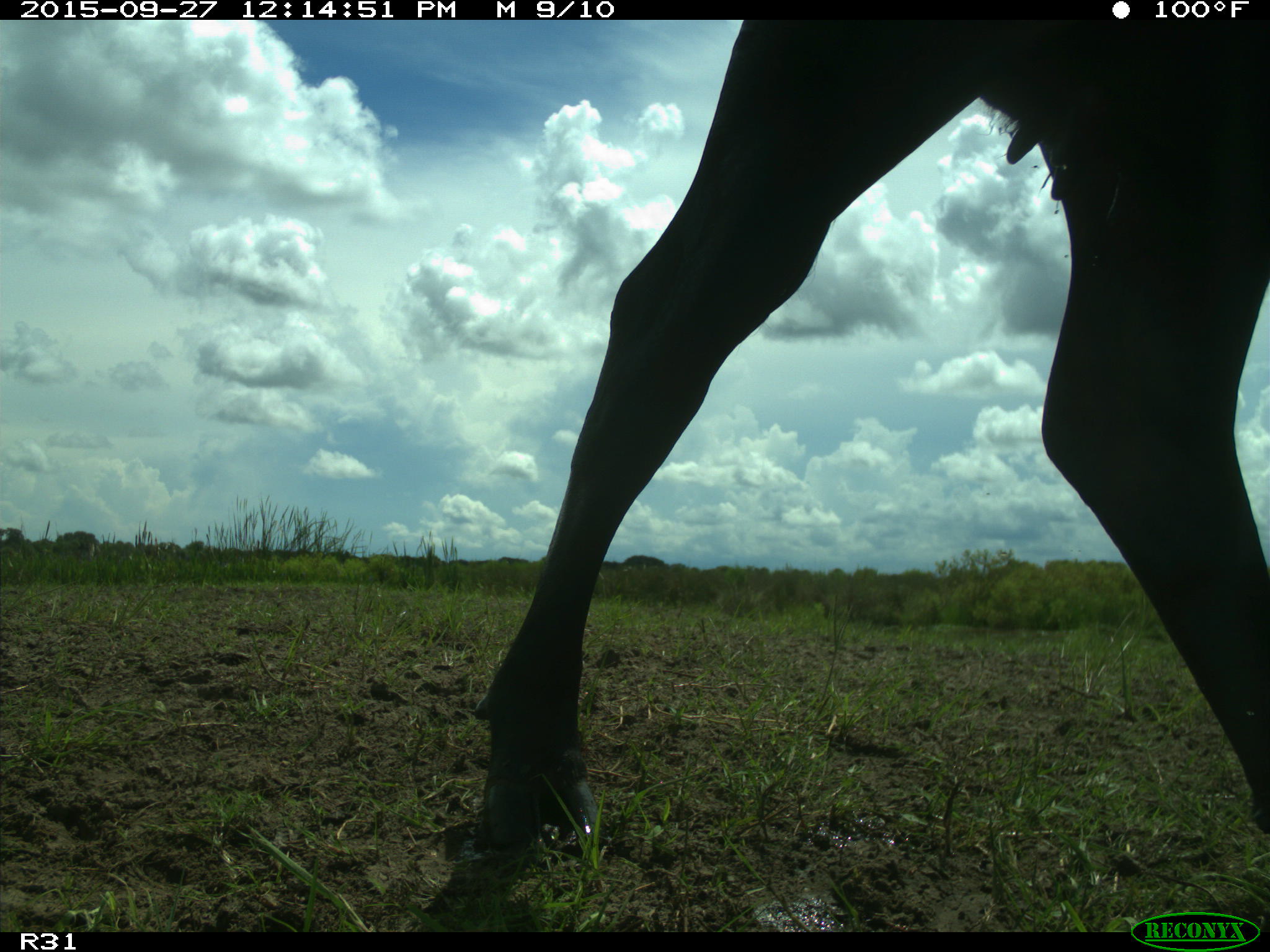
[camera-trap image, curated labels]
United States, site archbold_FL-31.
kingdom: Animalia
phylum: Chordata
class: Mammalia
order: Artiodactyla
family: Bovidae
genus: Bos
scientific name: Bos taurus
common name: domestic cow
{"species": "Bos taurus (domestic cow)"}